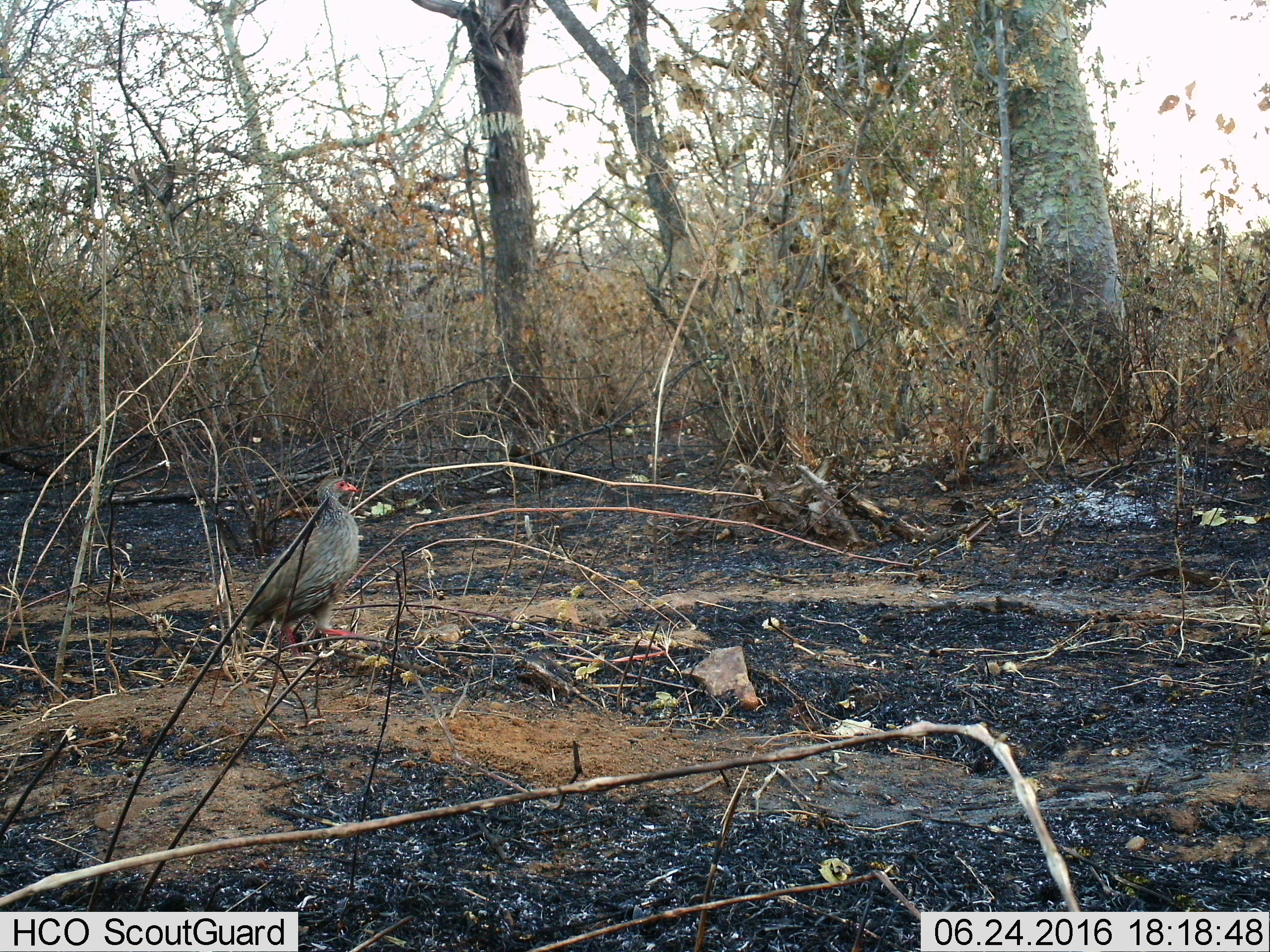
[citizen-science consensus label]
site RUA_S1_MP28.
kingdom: Animalia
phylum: Chordata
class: Aves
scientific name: Aves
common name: bird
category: birdother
Birdother (bird) (Aves), count 1. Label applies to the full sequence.